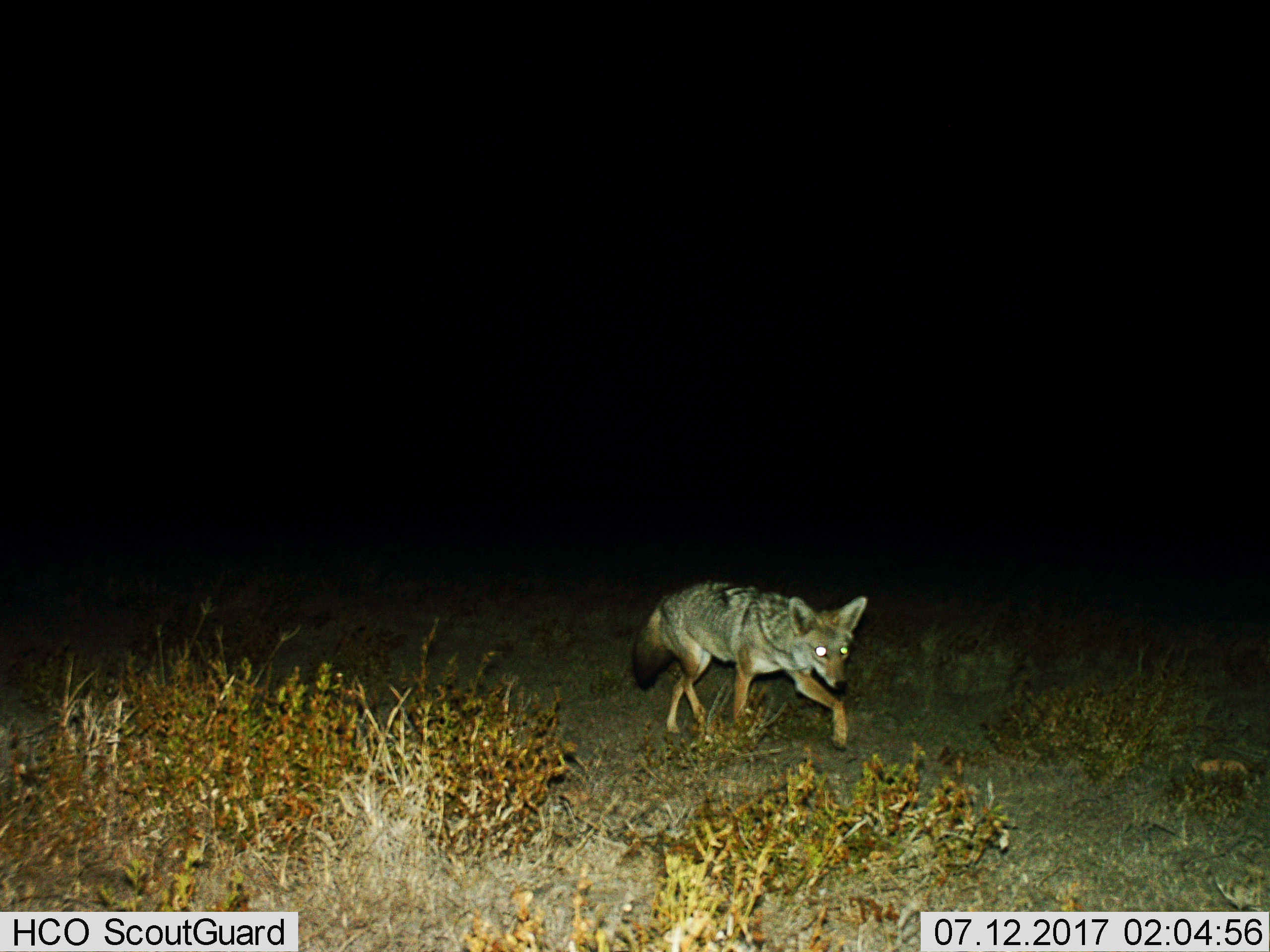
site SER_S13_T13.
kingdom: Animalia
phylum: Chordata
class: Mammalia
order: Carnivora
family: Canidae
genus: Lupulella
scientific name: Lupulella mesomelas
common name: black-backed jackal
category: jackalblackbacked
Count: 1.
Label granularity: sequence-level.